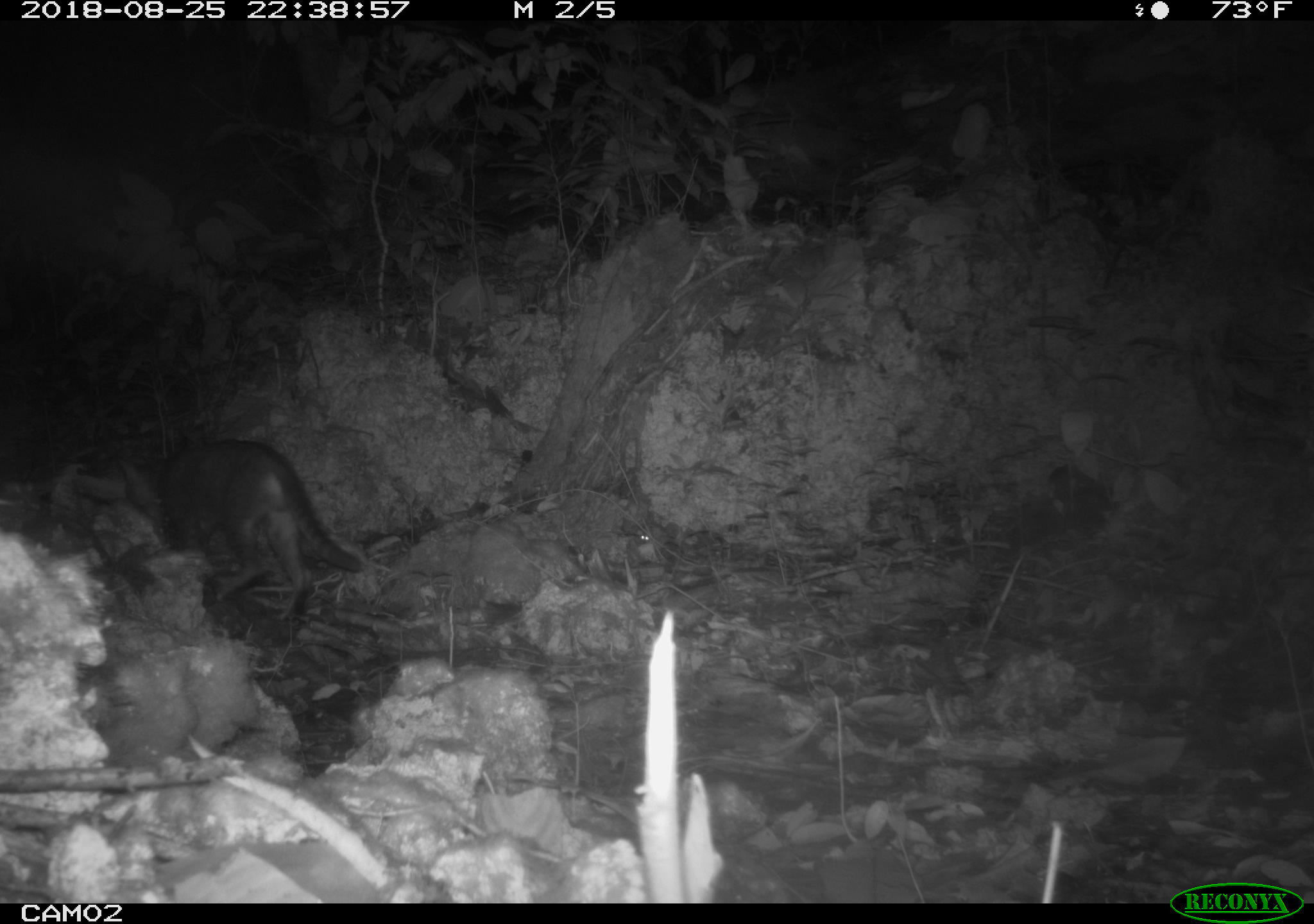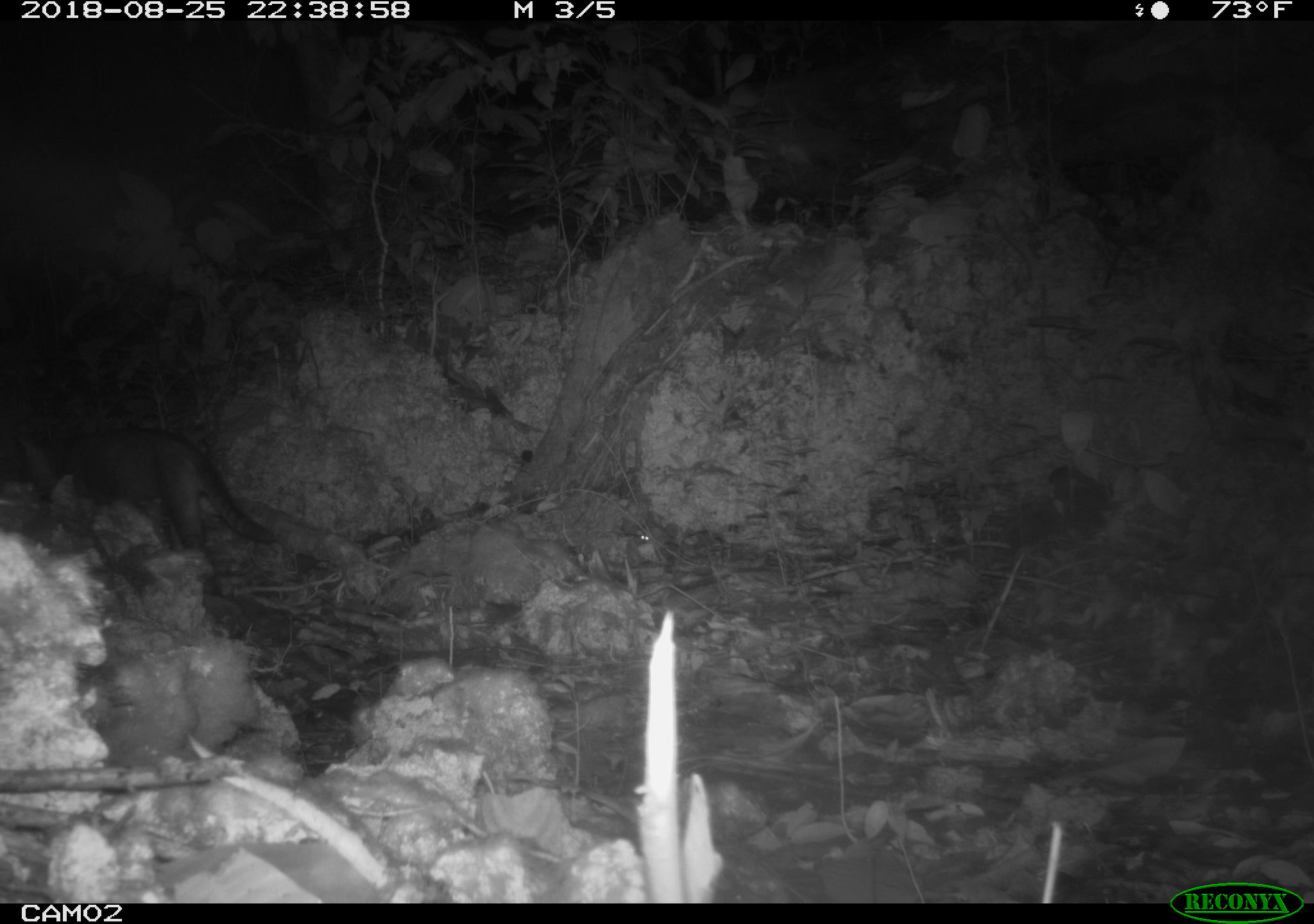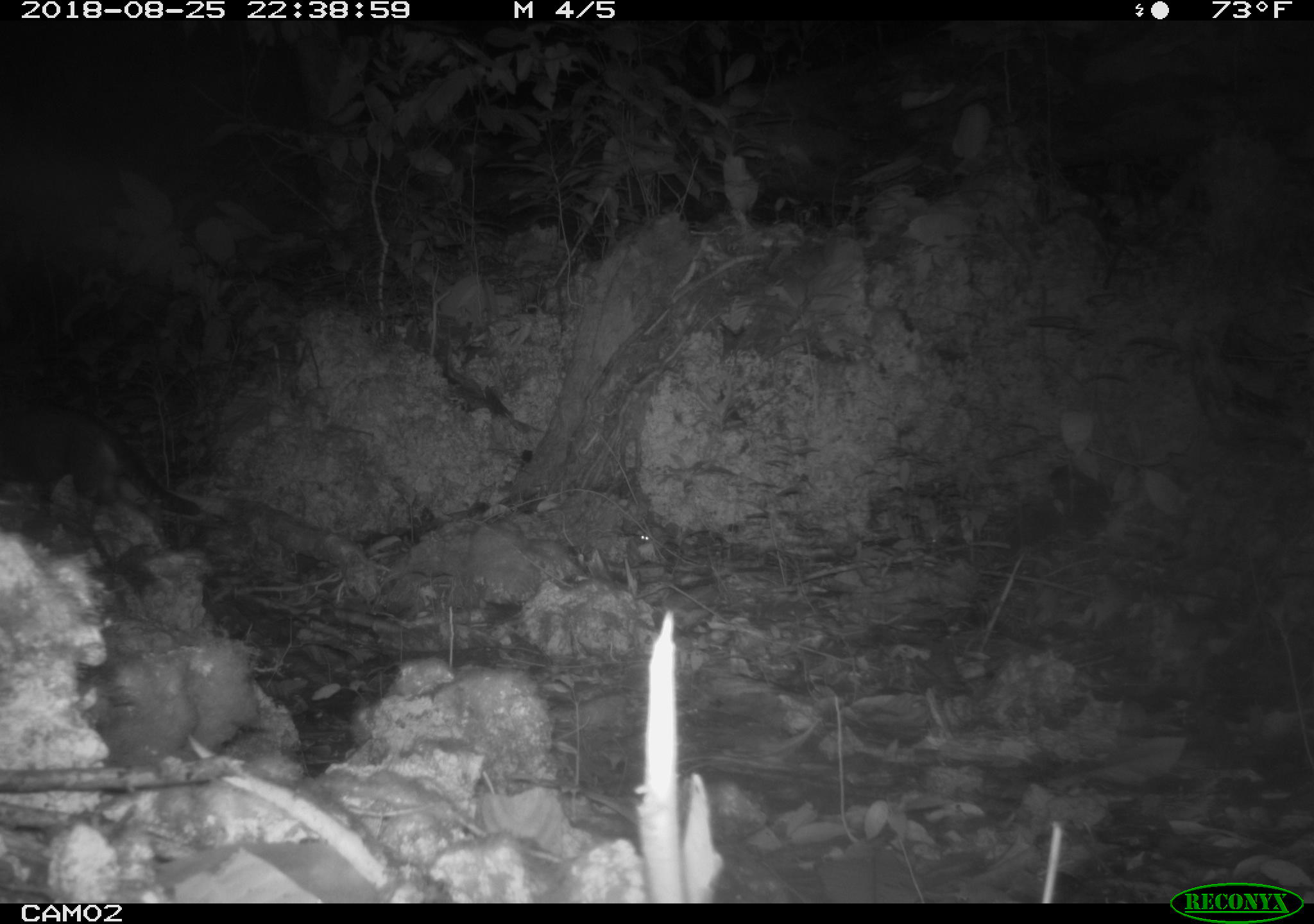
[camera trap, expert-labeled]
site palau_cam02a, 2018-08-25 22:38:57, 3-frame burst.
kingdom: Animalia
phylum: Chordata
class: Mammalia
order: Carnivora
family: Felidae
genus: Felis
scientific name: Felis catus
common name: cat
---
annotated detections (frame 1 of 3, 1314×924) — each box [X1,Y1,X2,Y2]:
cat: [110,437,374,647]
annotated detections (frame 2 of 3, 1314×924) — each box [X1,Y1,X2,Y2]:
cat: [8,411,285,600]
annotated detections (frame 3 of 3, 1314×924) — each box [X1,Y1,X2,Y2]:
cat: [3,395,221,530]